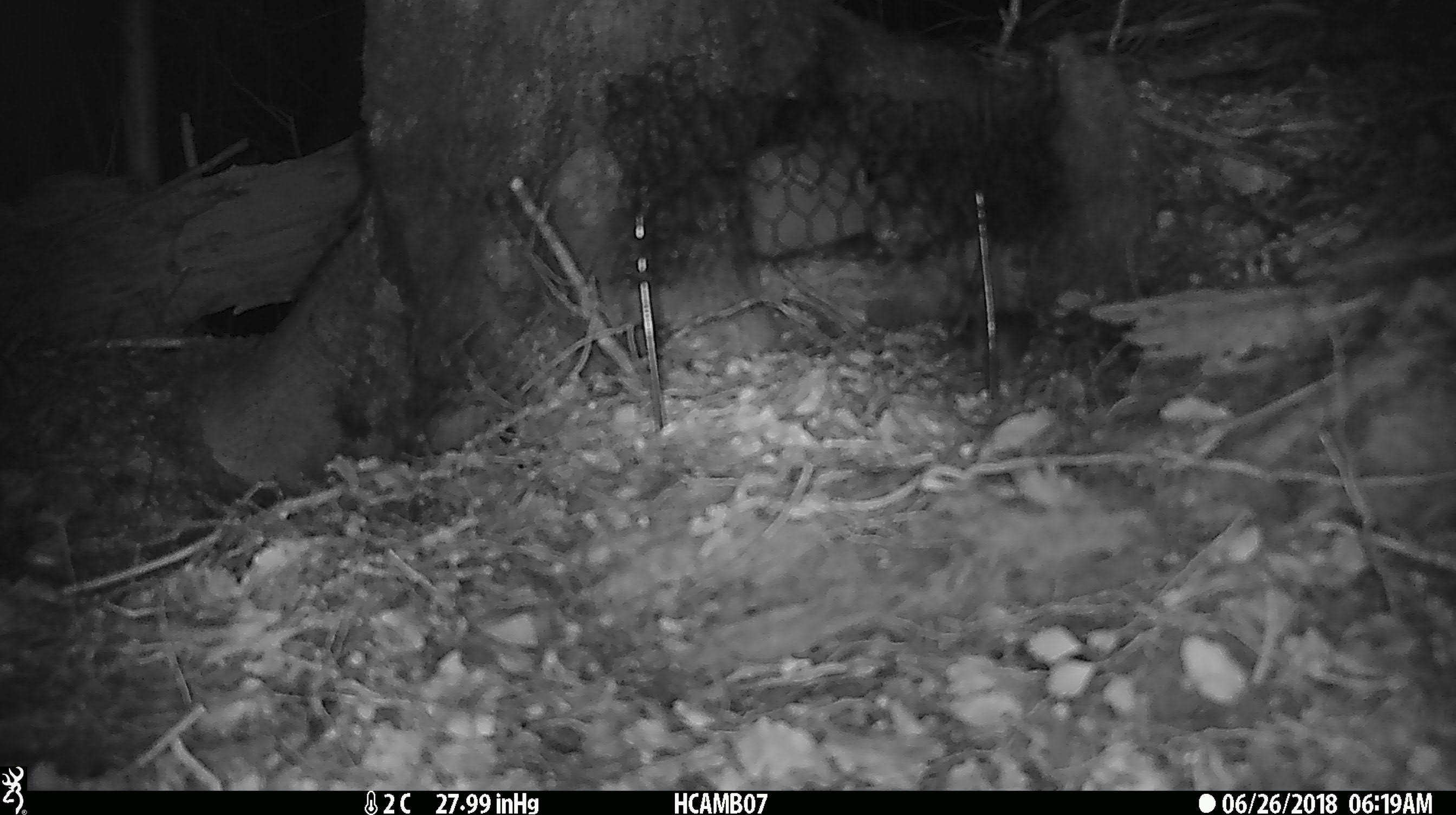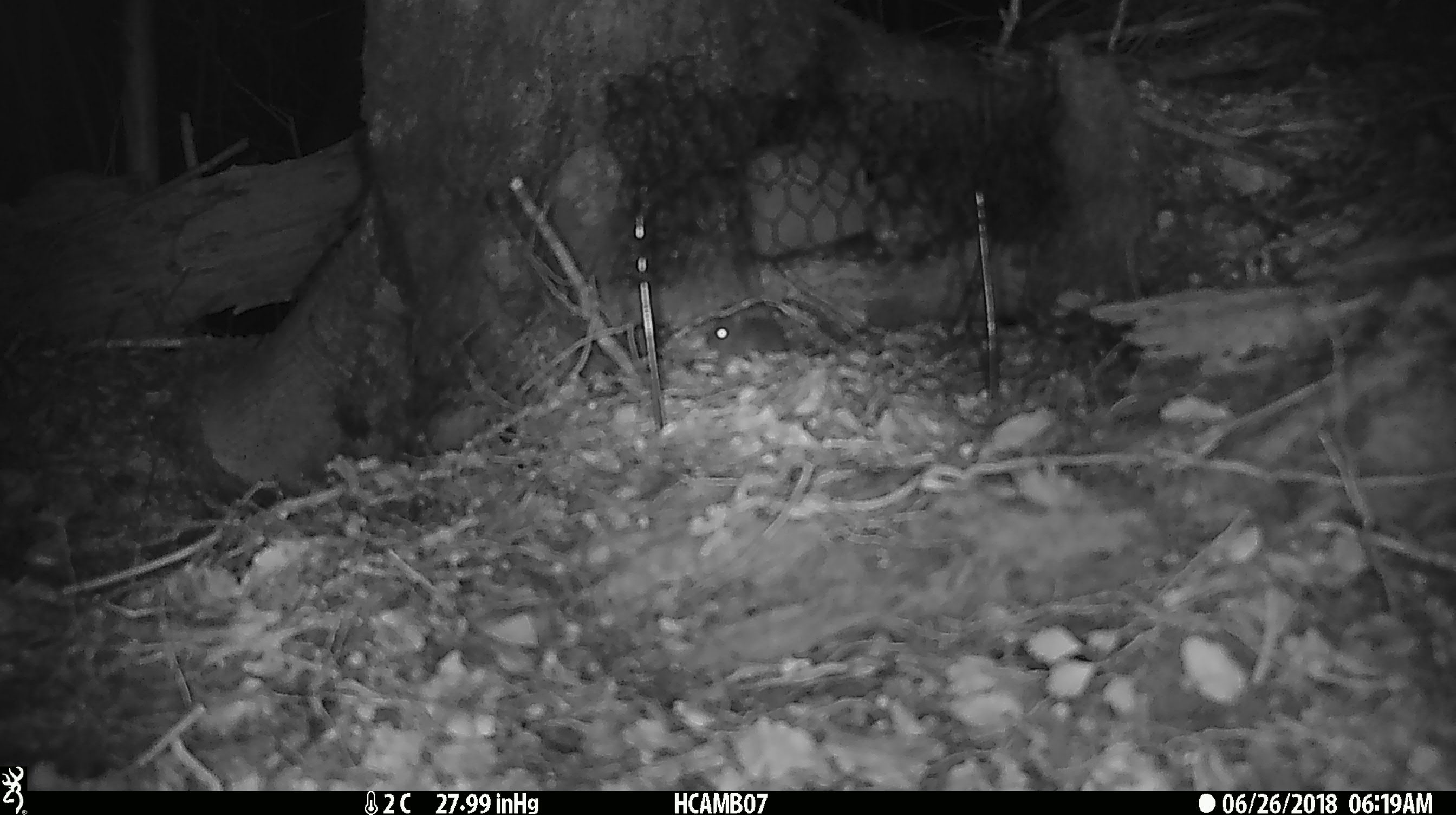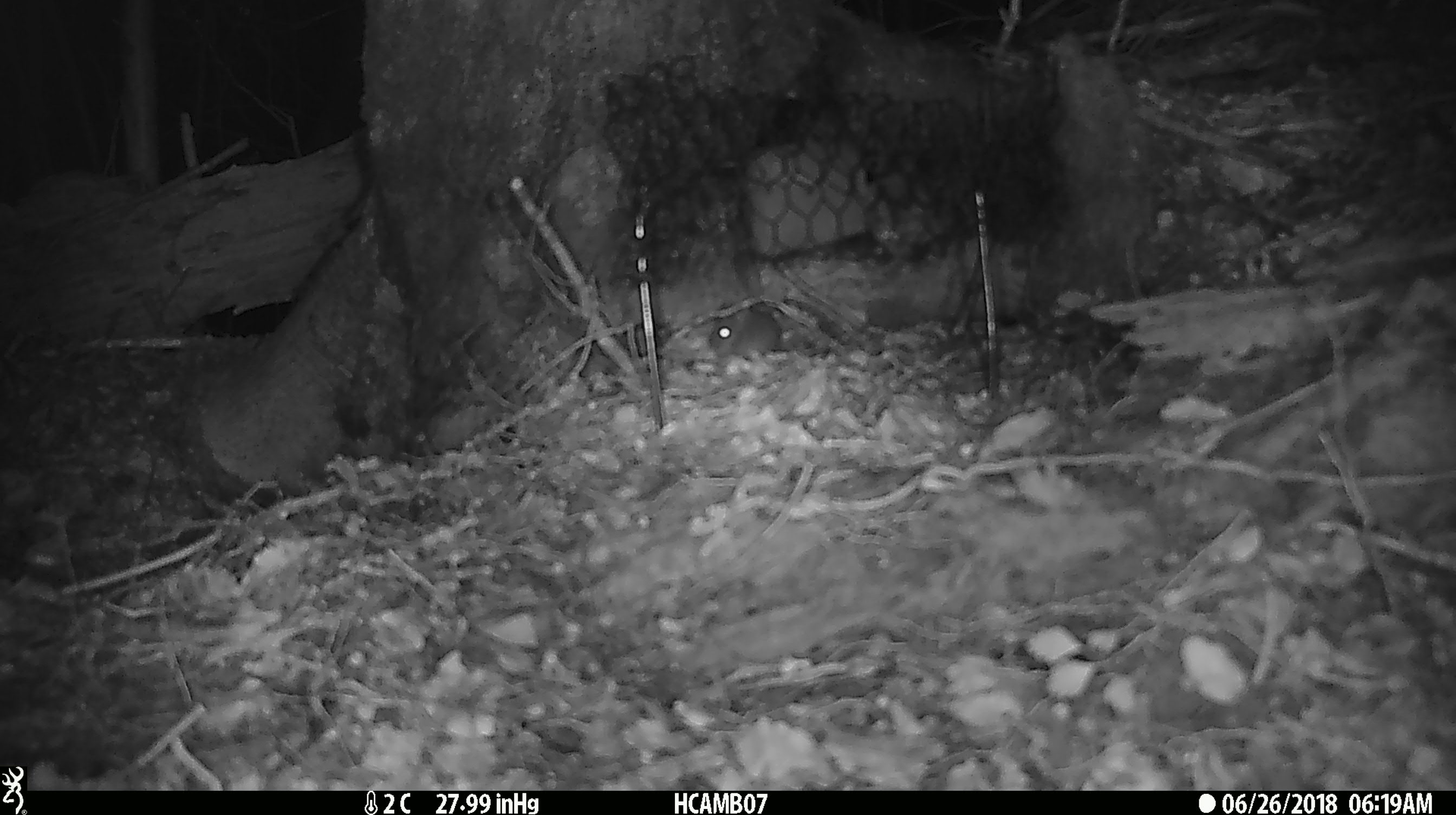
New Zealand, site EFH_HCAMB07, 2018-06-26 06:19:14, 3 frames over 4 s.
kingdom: Animalia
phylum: Chordata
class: Mammalia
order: Rodentia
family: Muridae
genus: Mus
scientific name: Mus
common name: mouse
Mouse (Mus).